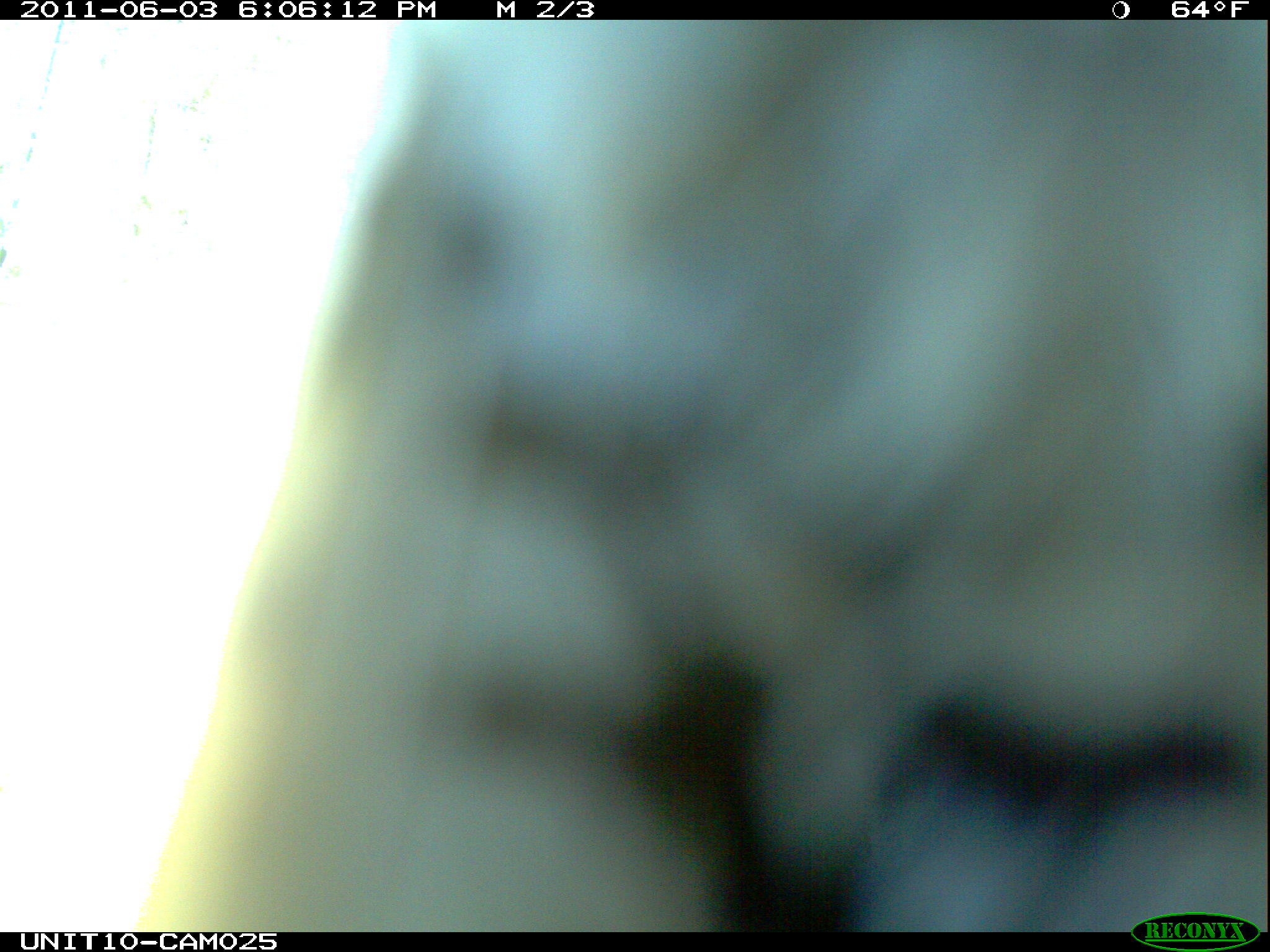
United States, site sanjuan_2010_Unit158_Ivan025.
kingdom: Animalia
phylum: Chordata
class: Aves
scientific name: Aves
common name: birds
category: unidentified bird